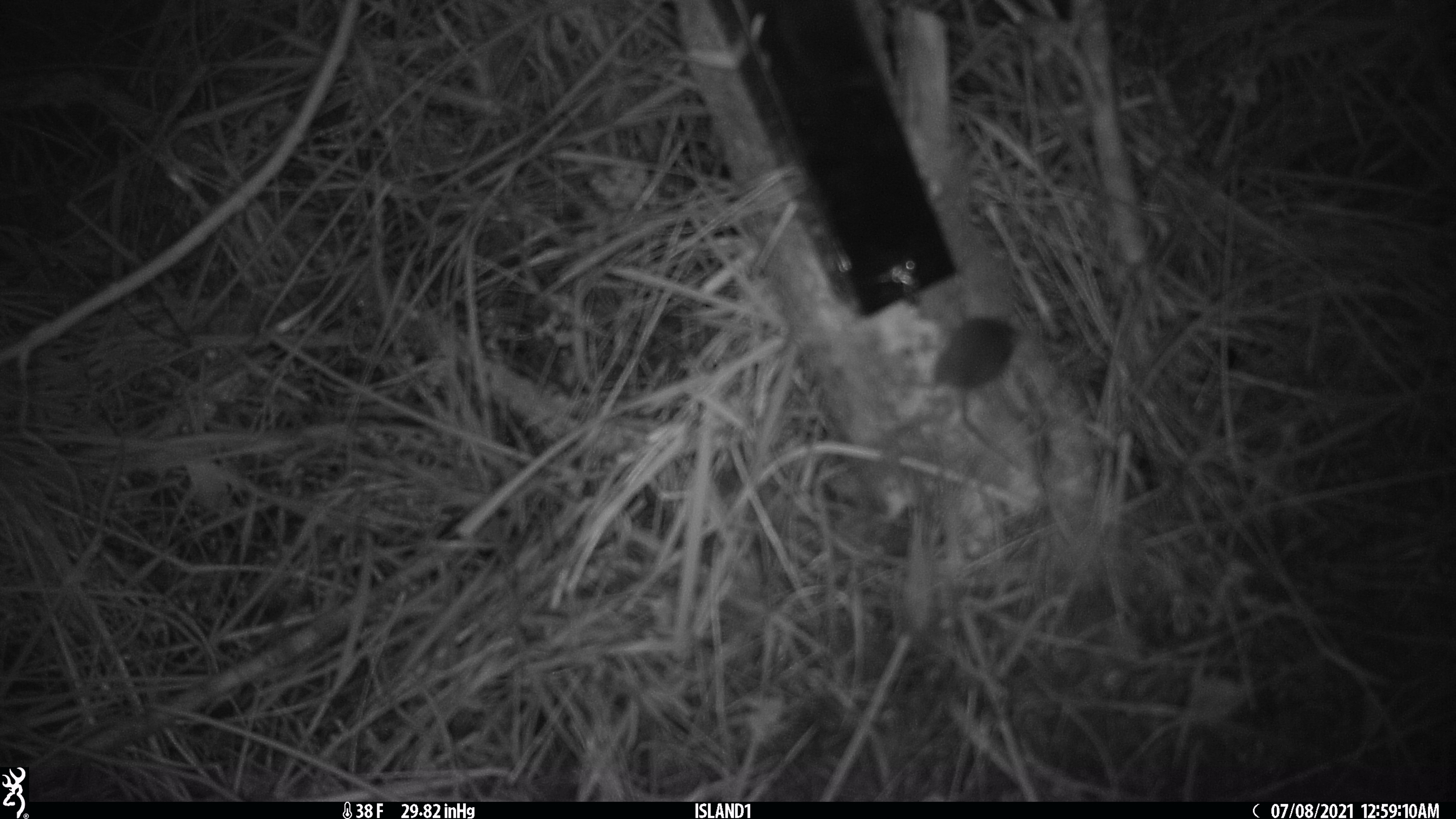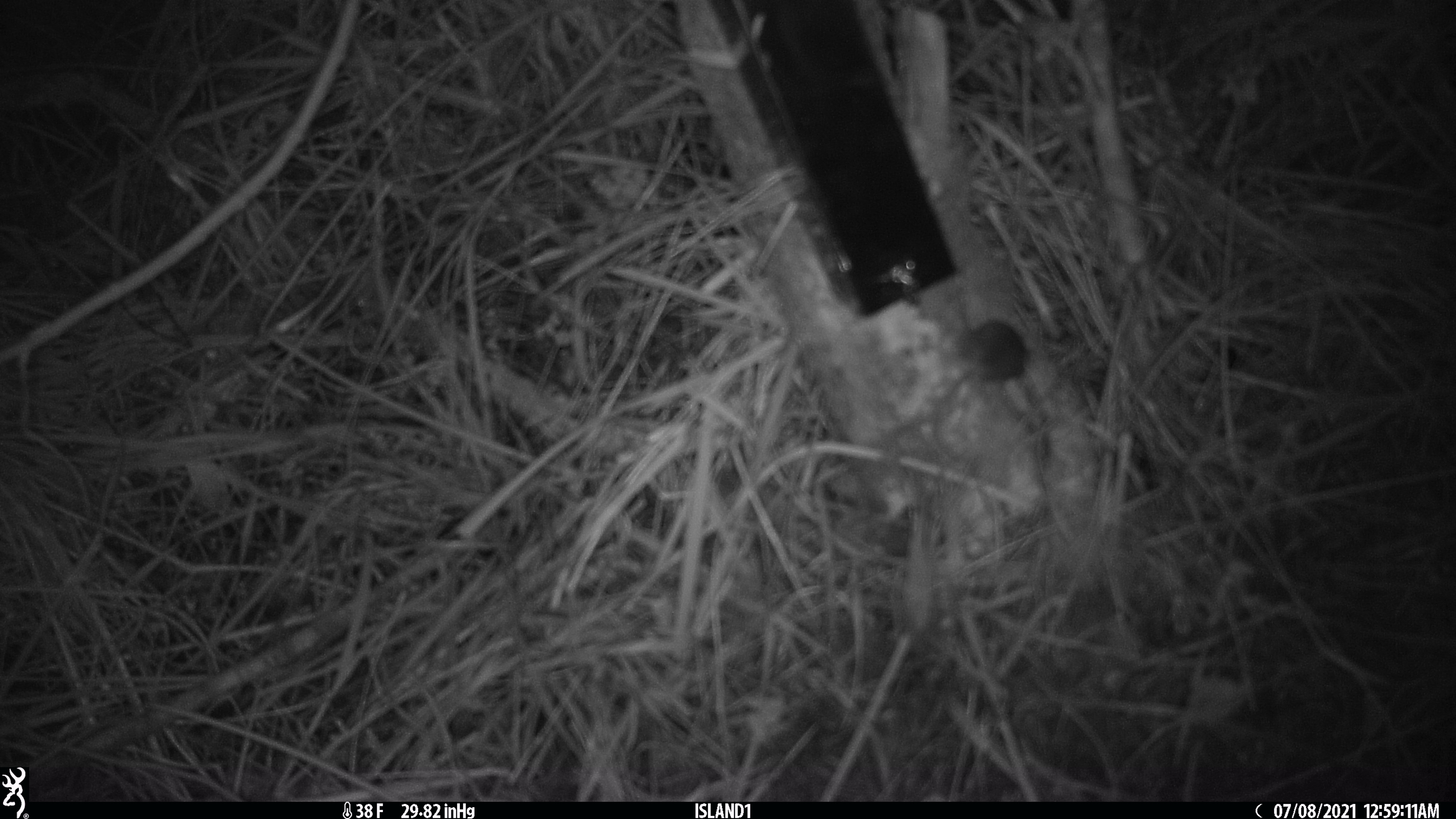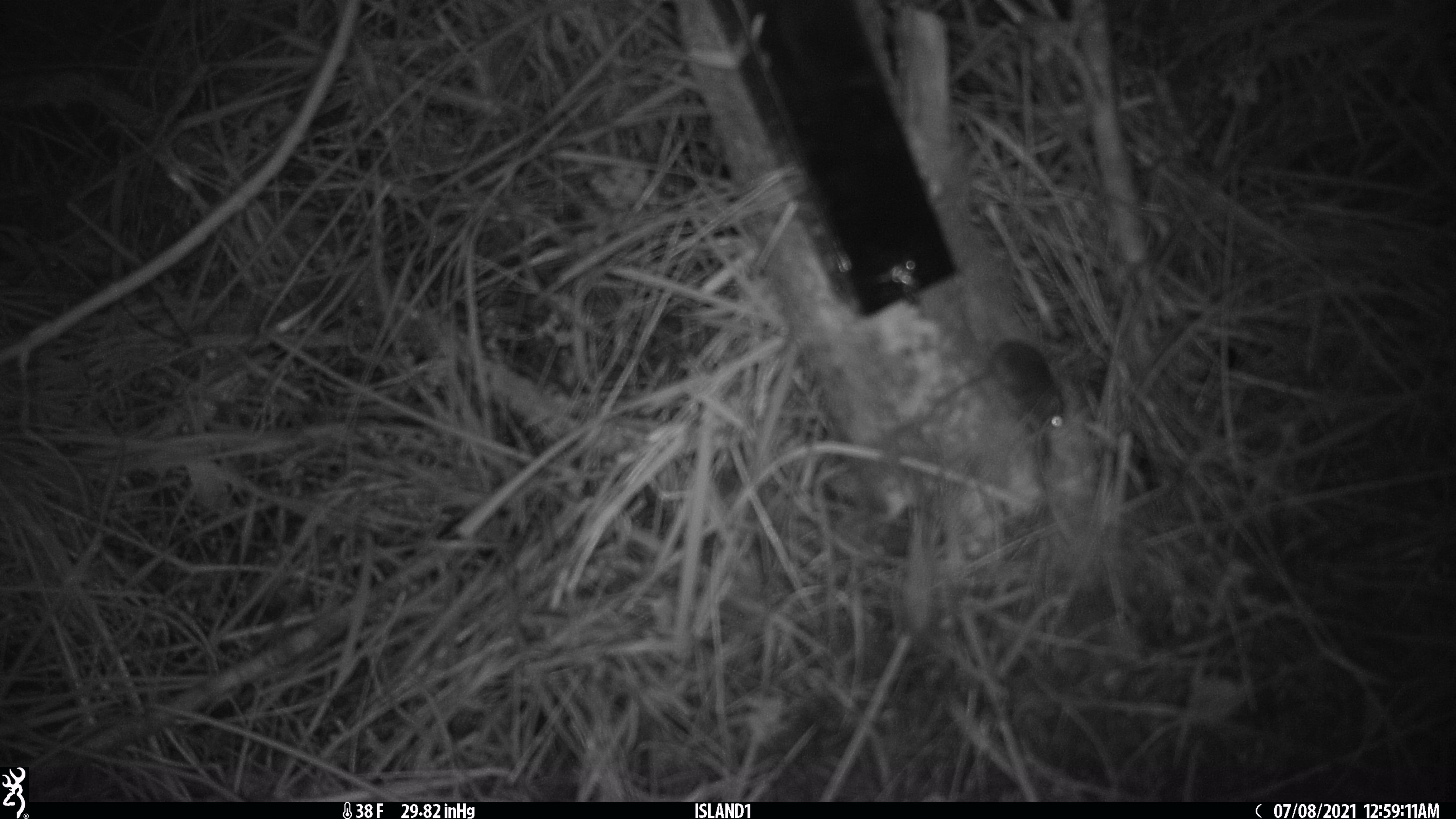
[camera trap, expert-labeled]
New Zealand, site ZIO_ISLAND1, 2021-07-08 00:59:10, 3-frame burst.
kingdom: Animalia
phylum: Chordata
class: Mammalia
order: Rodentia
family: Muridae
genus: Mus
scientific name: Mus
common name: mouse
Mouse (Mus).